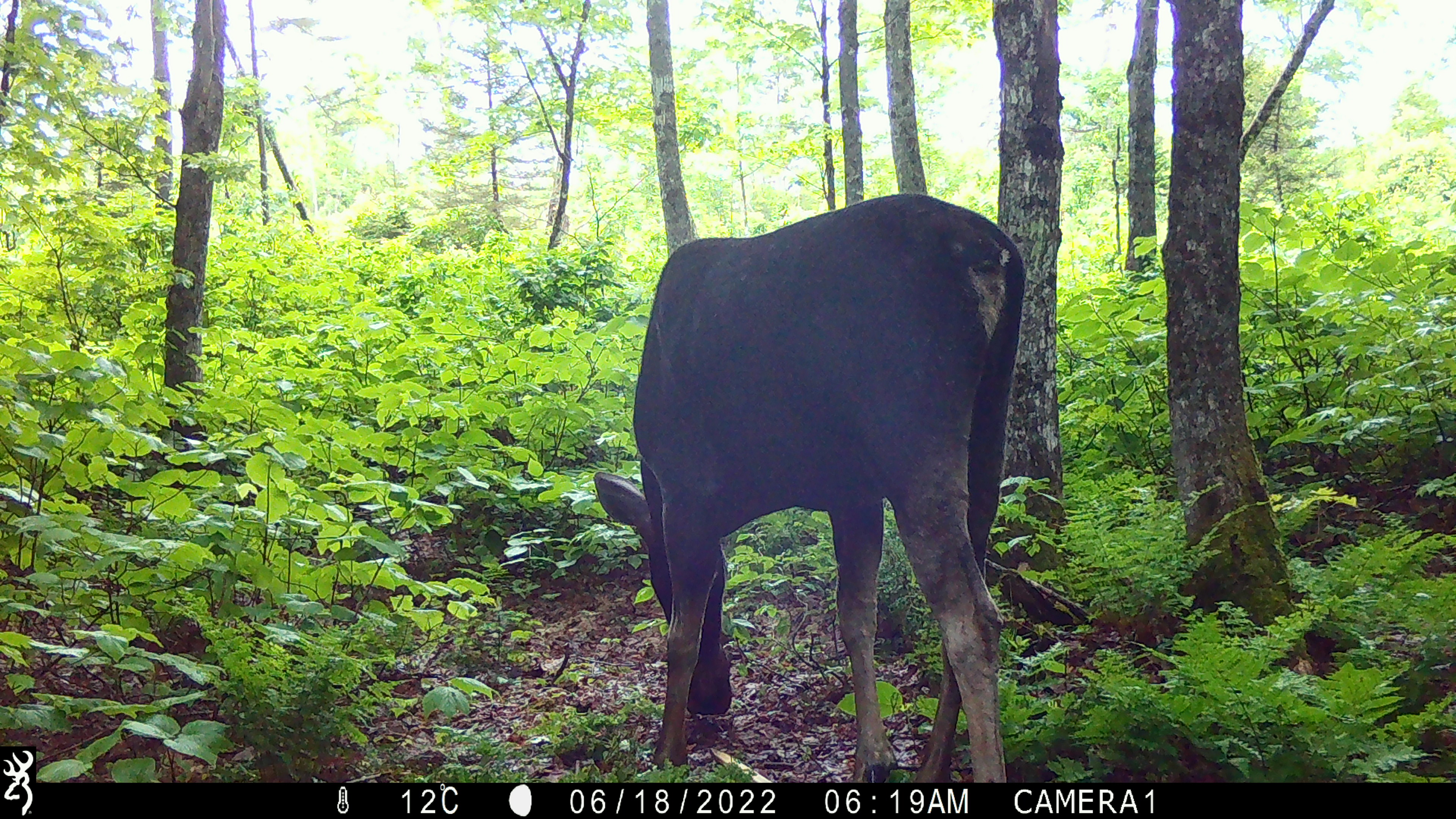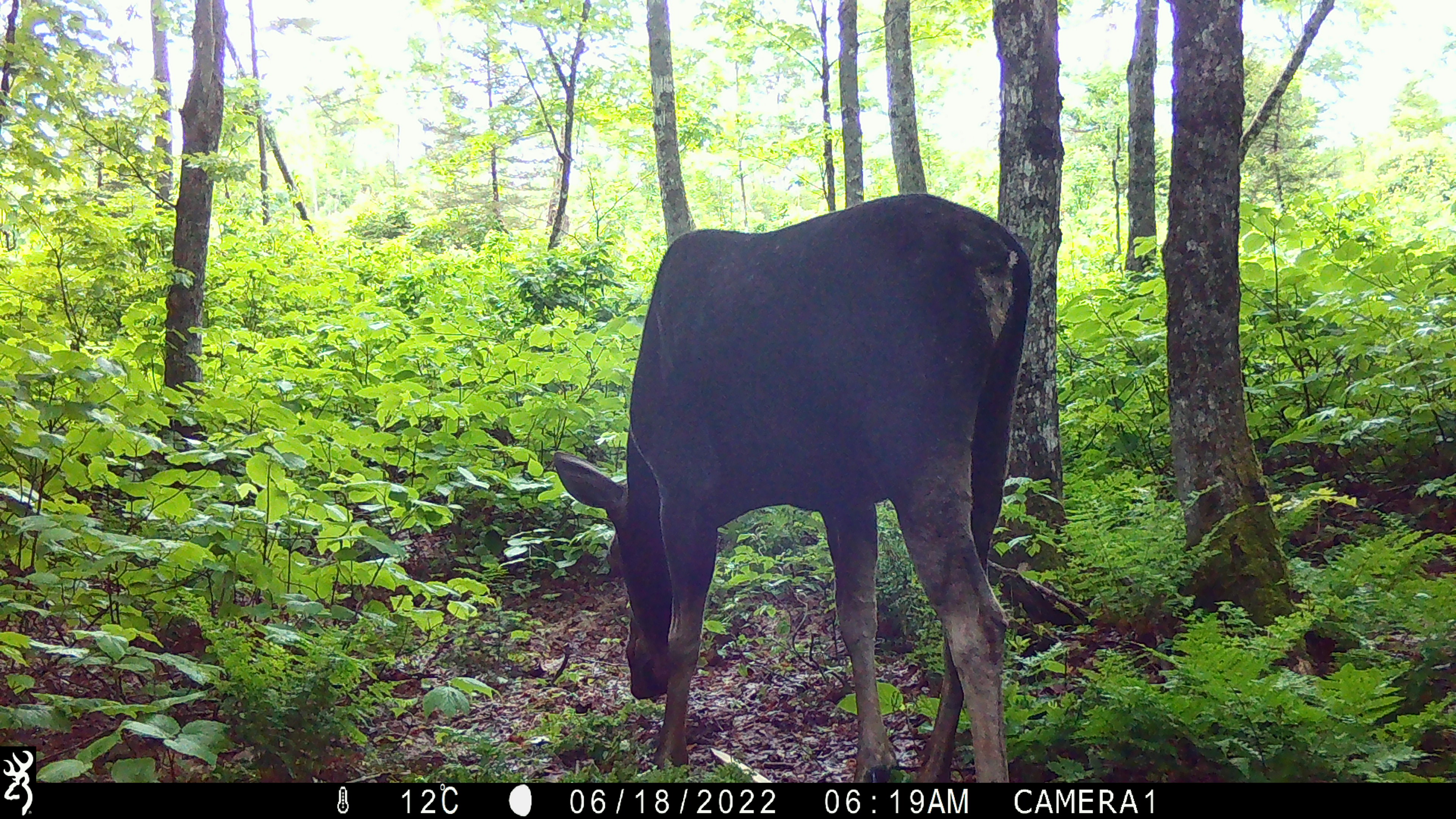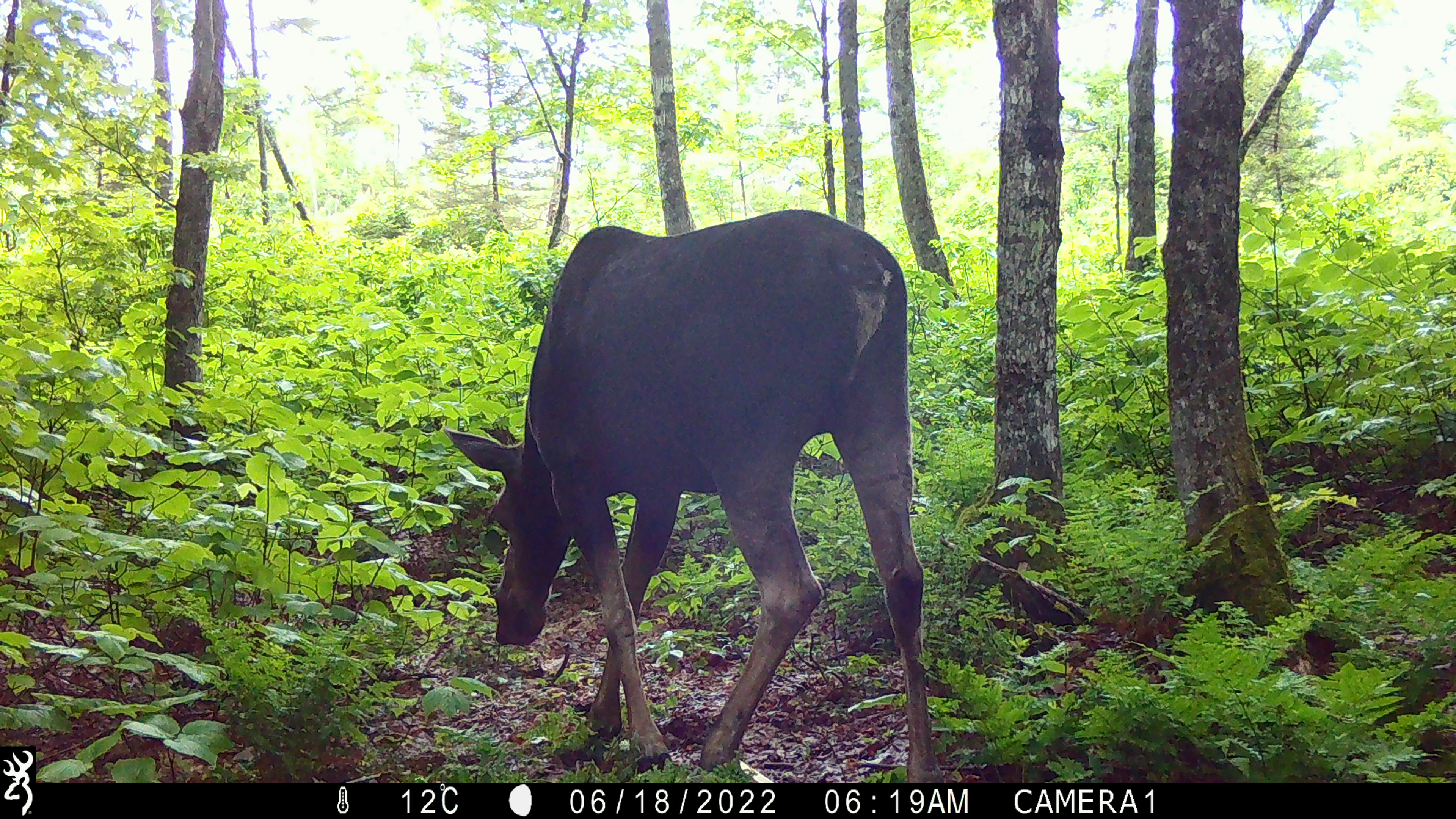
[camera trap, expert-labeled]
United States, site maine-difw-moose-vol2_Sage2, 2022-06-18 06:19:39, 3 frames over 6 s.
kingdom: Animalia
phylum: Chordata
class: Mammalia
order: Artiodactyla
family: Cervidae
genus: Alces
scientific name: Alces alces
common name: moose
Moose (Alces alces).